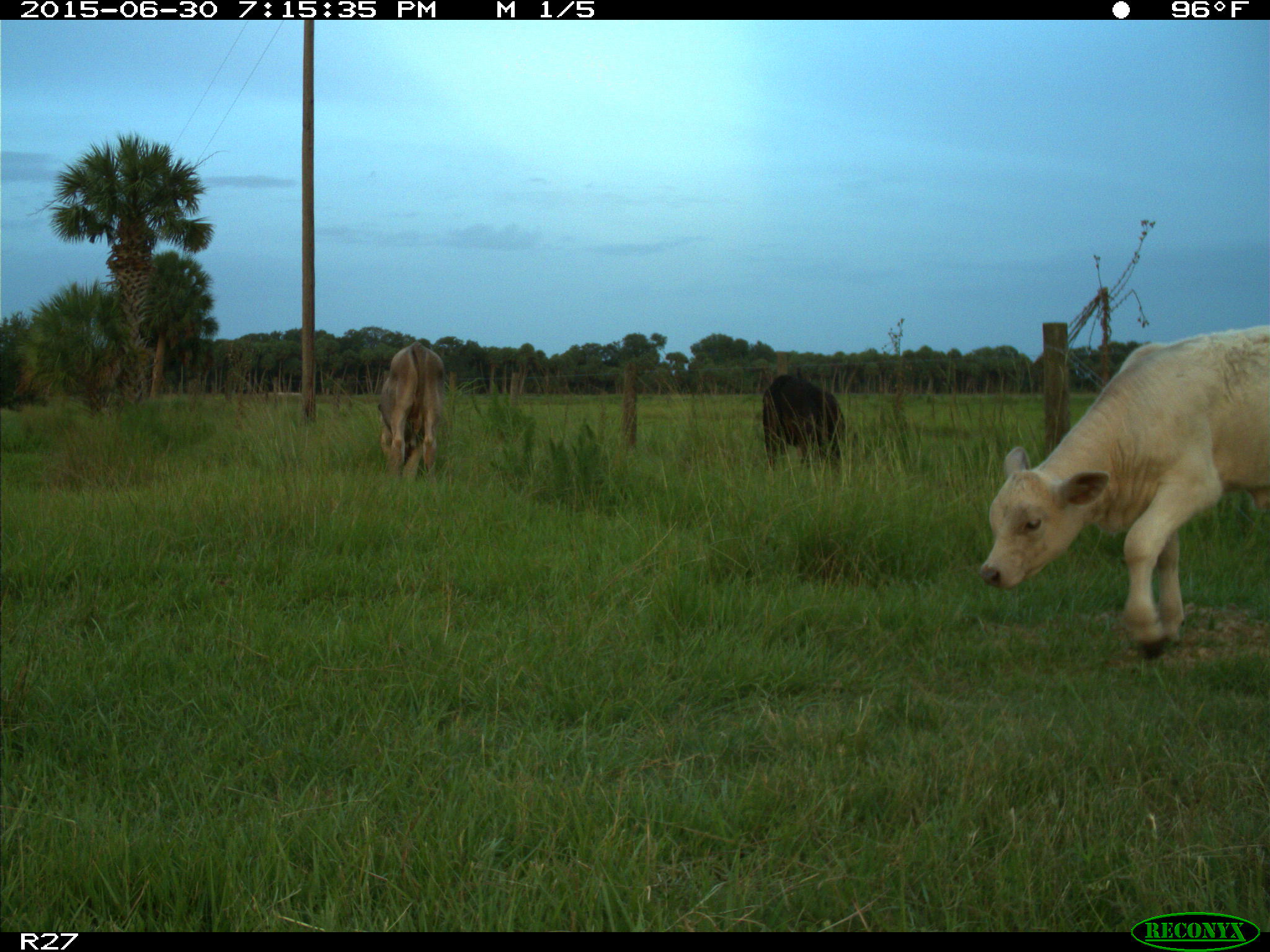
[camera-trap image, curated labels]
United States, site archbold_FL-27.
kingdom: Animalia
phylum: Chordata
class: Mammalia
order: Artiodactyla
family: Bovidae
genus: Bos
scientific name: Bos taurus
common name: domestic cow